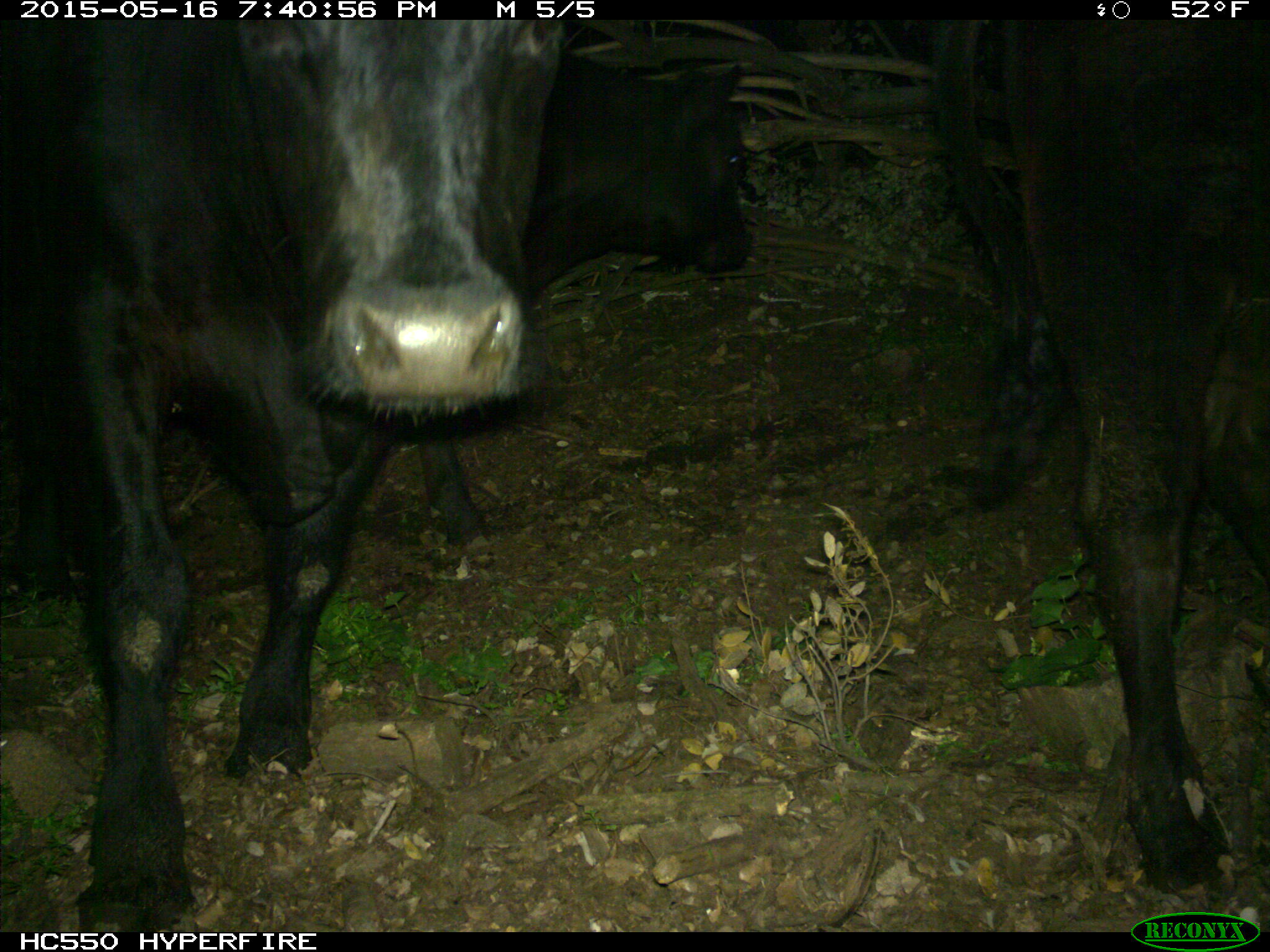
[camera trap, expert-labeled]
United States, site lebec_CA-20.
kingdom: Animalia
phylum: Chordata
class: Mammalia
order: Artiodactyla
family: Bovidae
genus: Bos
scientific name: Bos taurus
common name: domestic cow